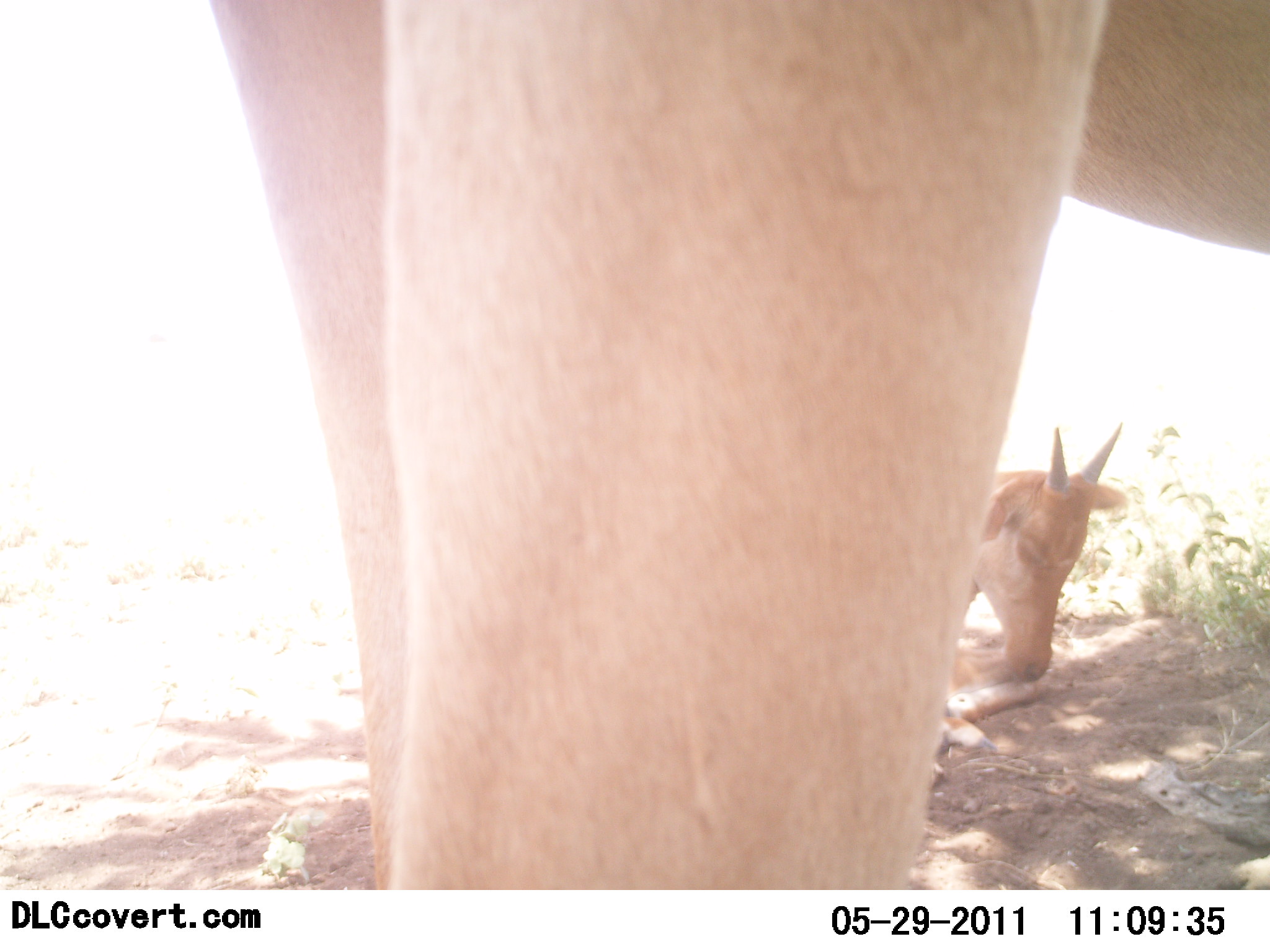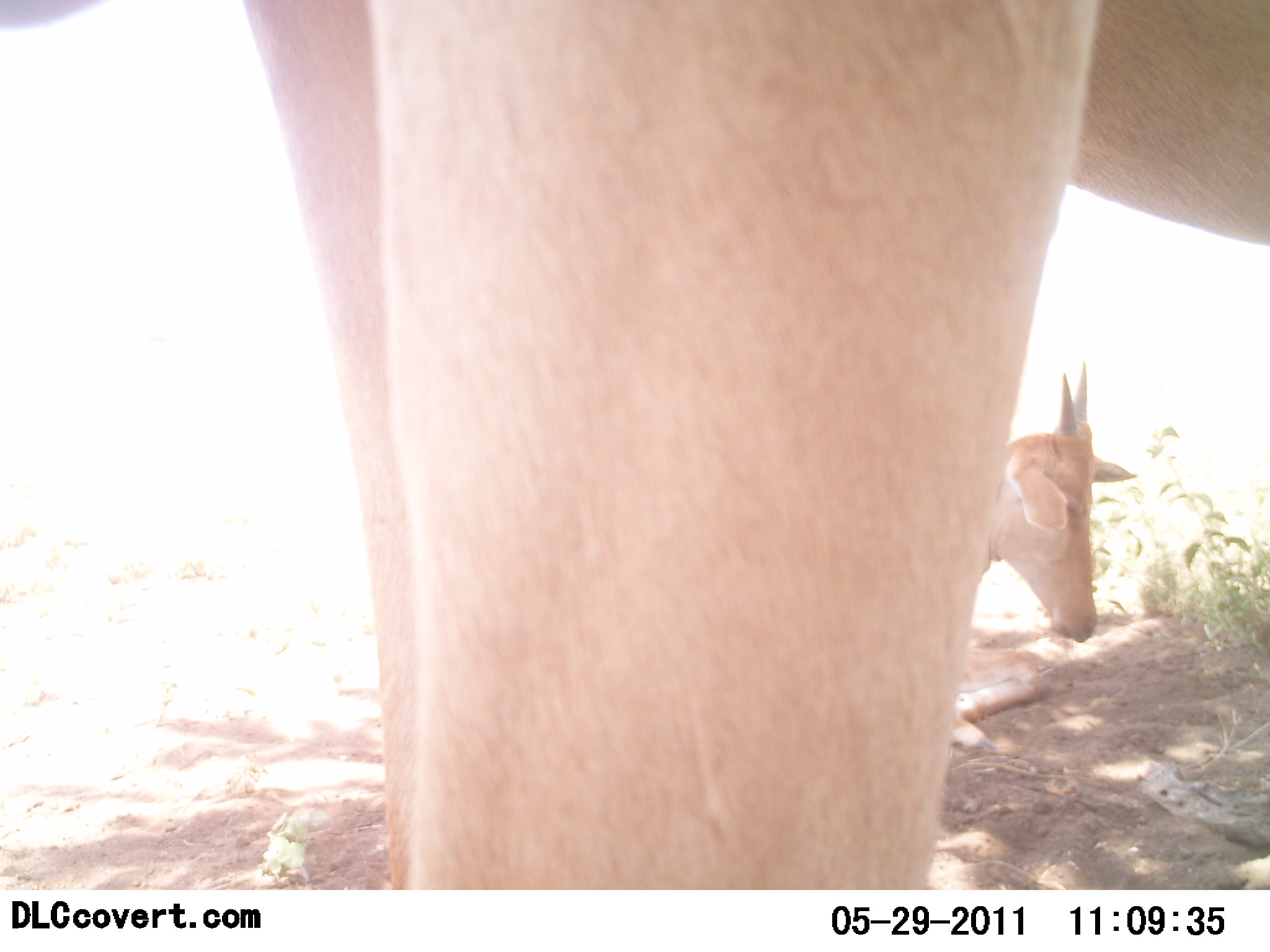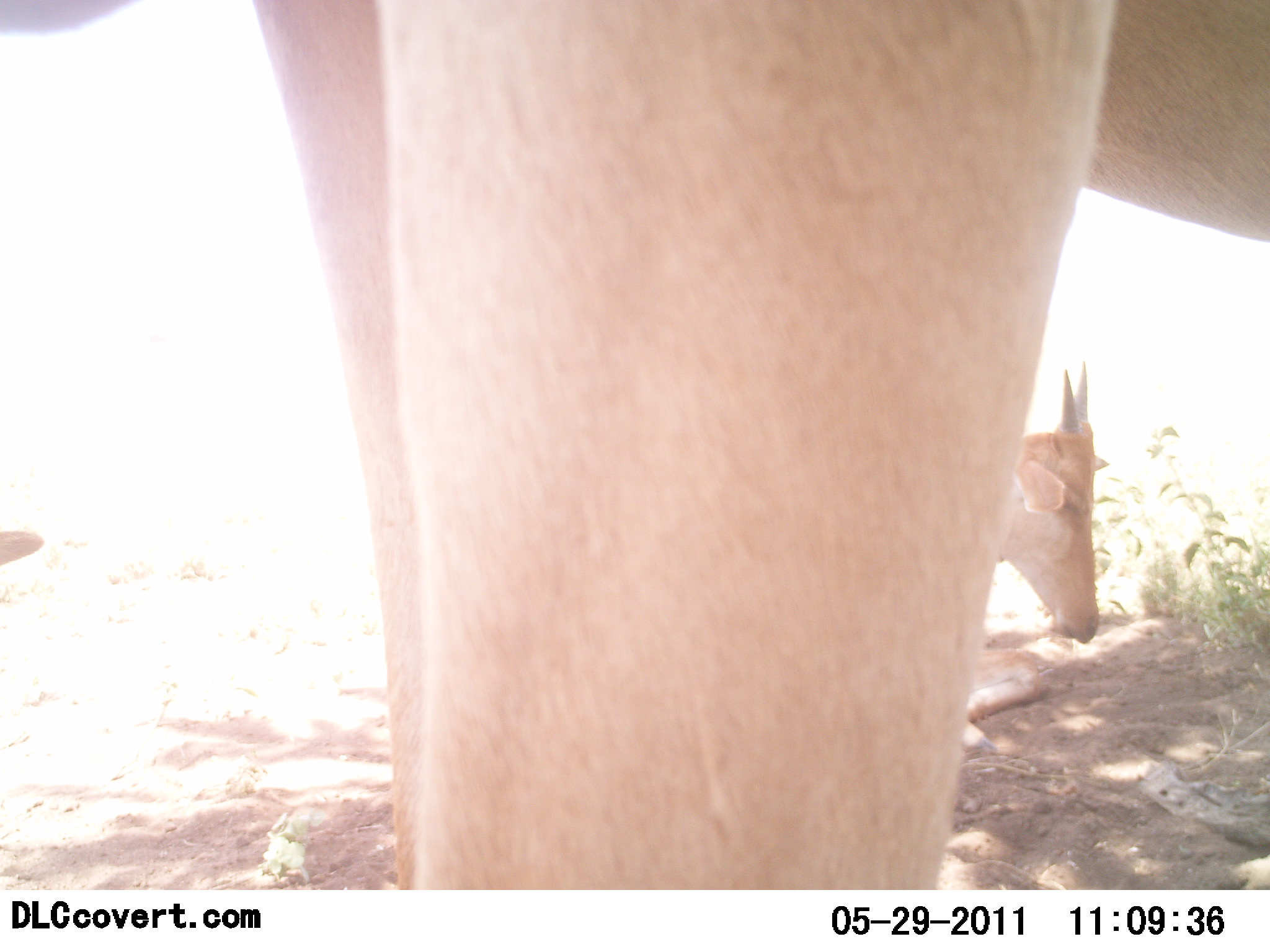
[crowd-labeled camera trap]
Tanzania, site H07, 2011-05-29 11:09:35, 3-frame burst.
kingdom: Animalia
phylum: Chordata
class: Mammalia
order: Artiodactyla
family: Bovidae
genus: Alcelaphus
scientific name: Alcelaphus buselaphus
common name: hartebeest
Hartebeest (Alcelaphus buselaphus), count 2. Behavior (volunteer vote fractions): standing 90%, resting 70%, moving 10%, interacting 0%. Young present (vote fraction): 40%. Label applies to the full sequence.